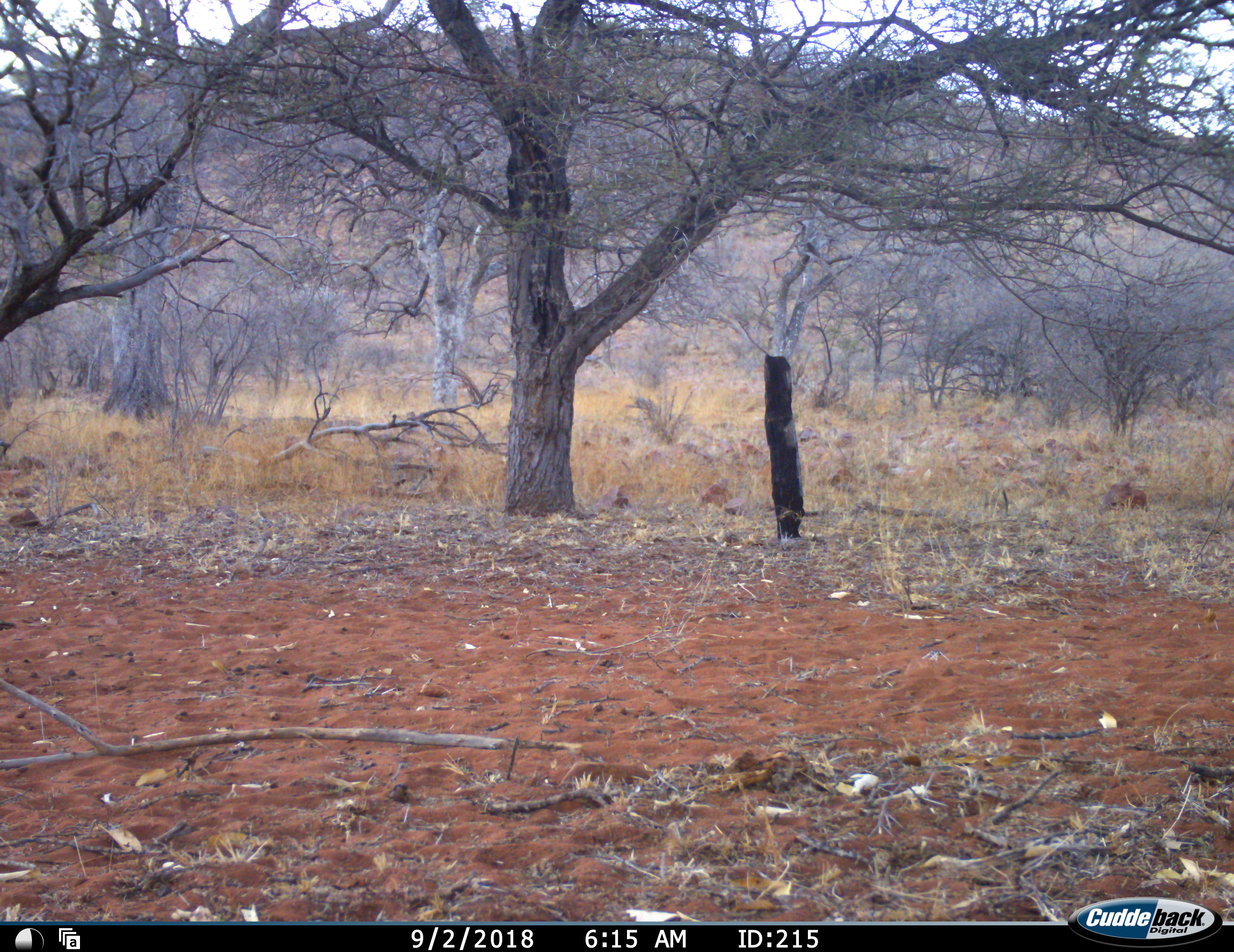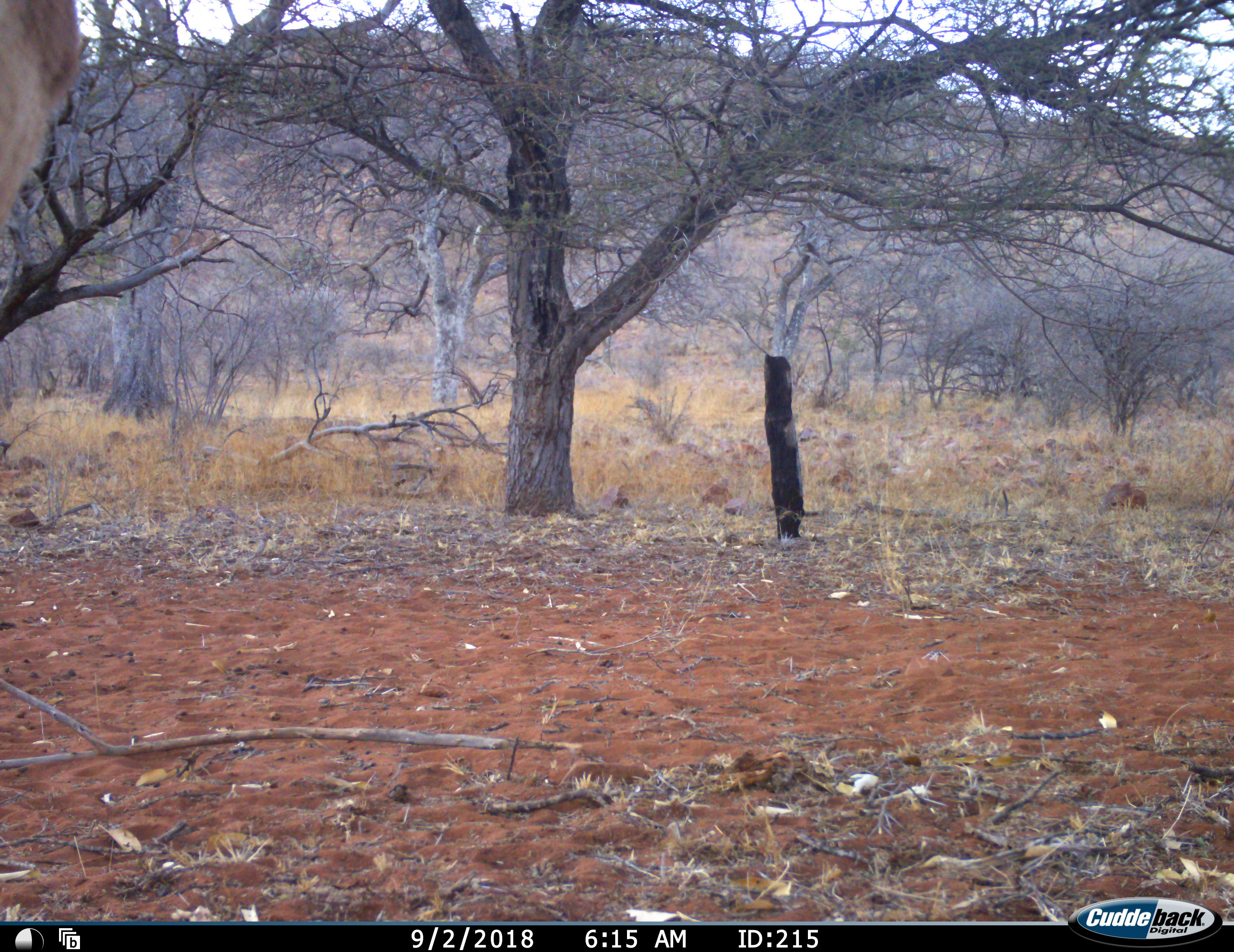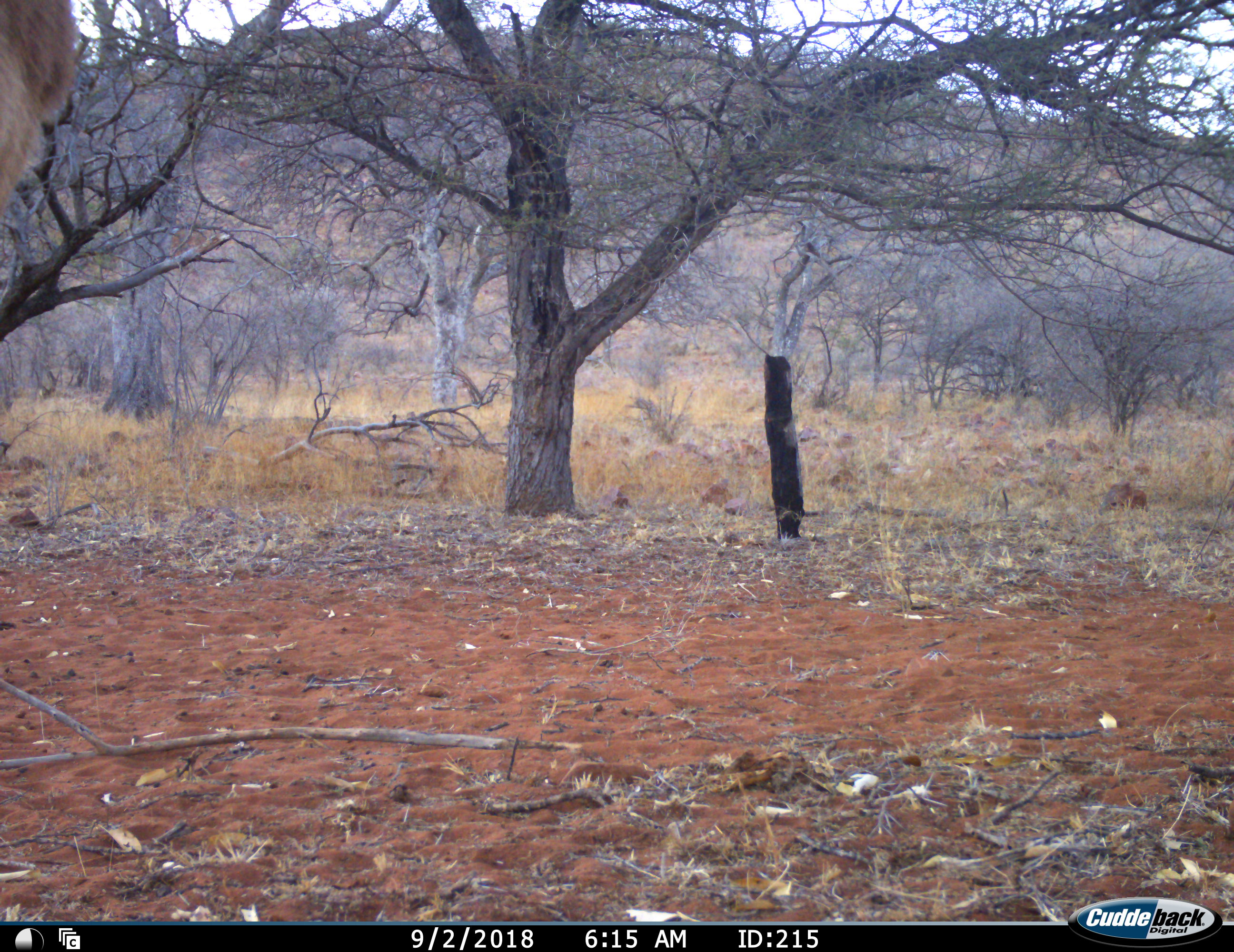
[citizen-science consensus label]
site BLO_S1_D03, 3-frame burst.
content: unidentified animal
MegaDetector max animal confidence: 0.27